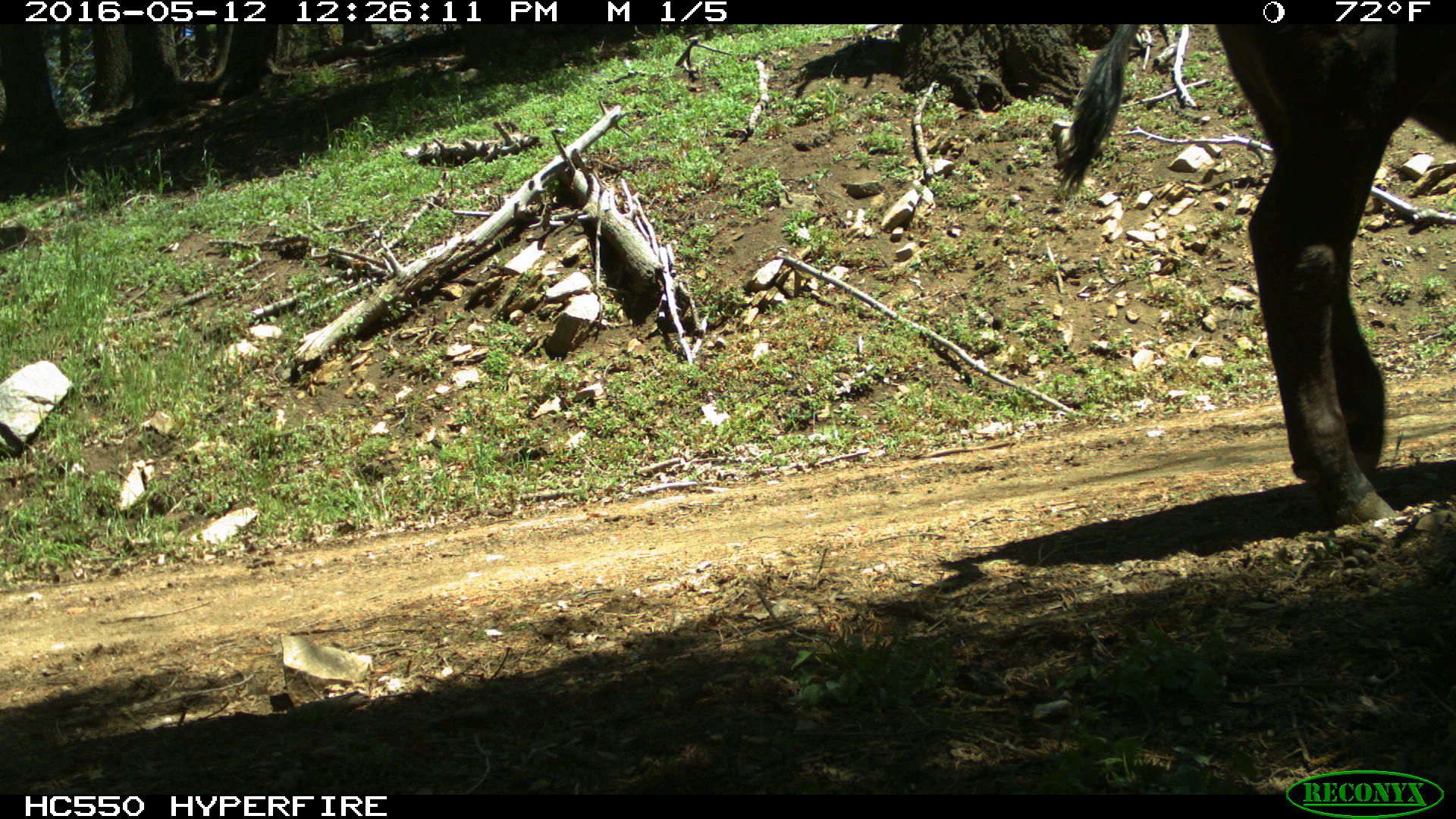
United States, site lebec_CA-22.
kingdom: Animalia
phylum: Chordata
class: Mammalia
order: Artiodactyla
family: Bovidae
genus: Bos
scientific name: Bos taurus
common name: domestic cow